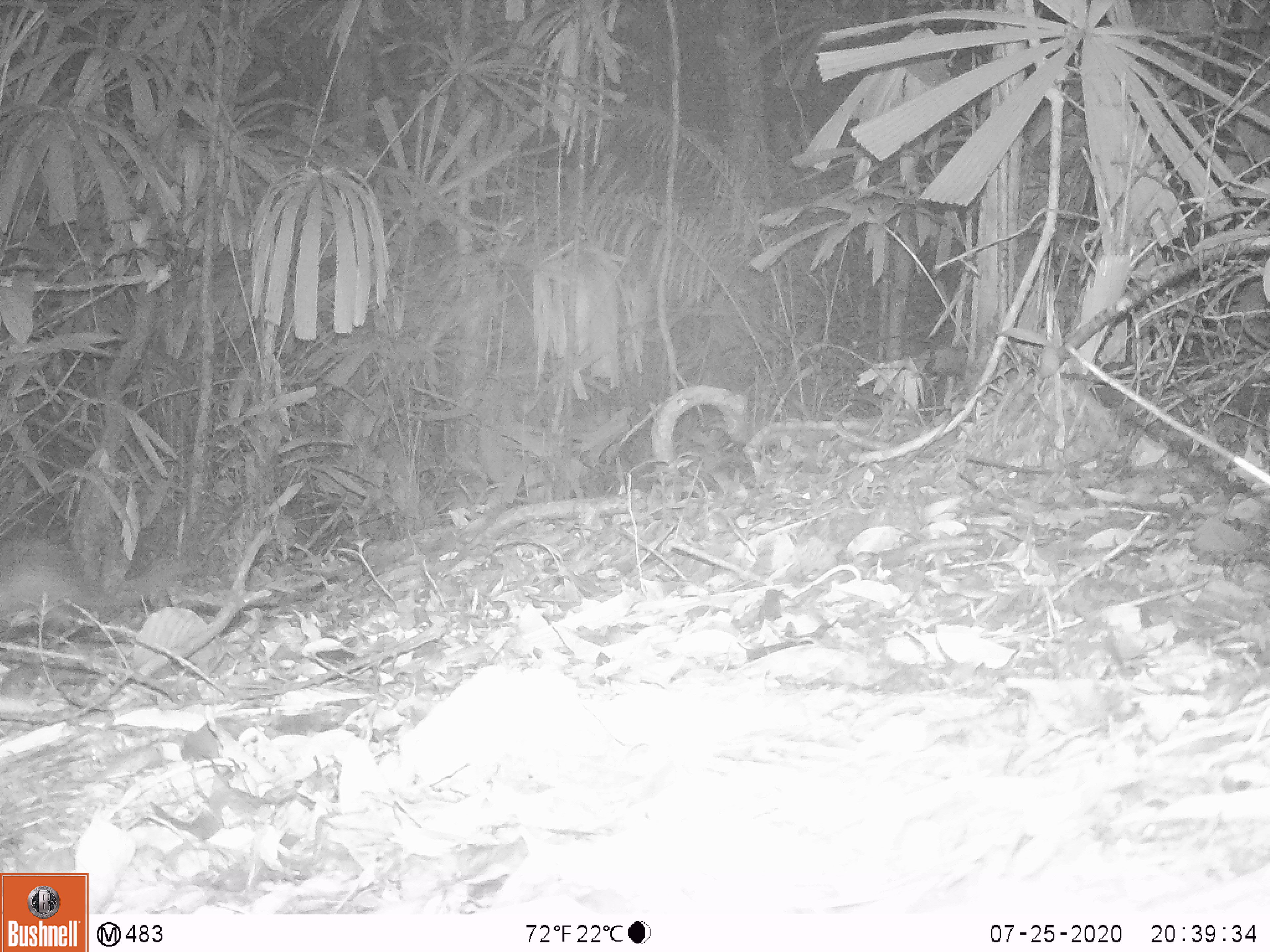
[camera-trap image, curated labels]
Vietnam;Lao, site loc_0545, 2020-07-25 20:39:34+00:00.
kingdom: Animalia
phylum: Chordata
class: Mammalia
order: Rodentia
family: Hystricidae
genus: Atherurus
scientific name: Atherurus macrourus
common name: asiatic brush-tailed porcupine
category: asiatic brush tailed porcupine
Asiatic brush tailed porcupine (asiatic brush-tailed porcupine) (Atherurus macrourus). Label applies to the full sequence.